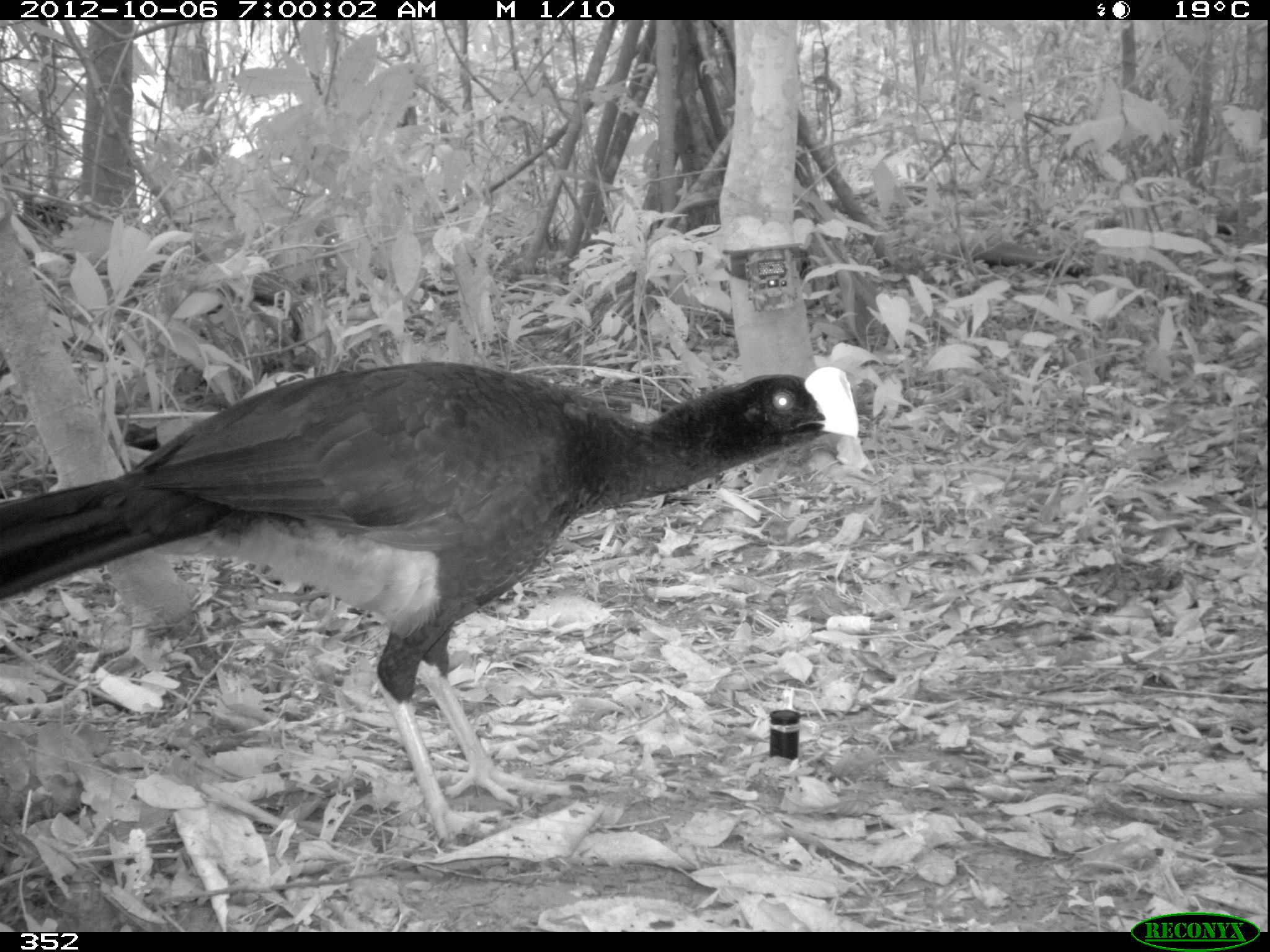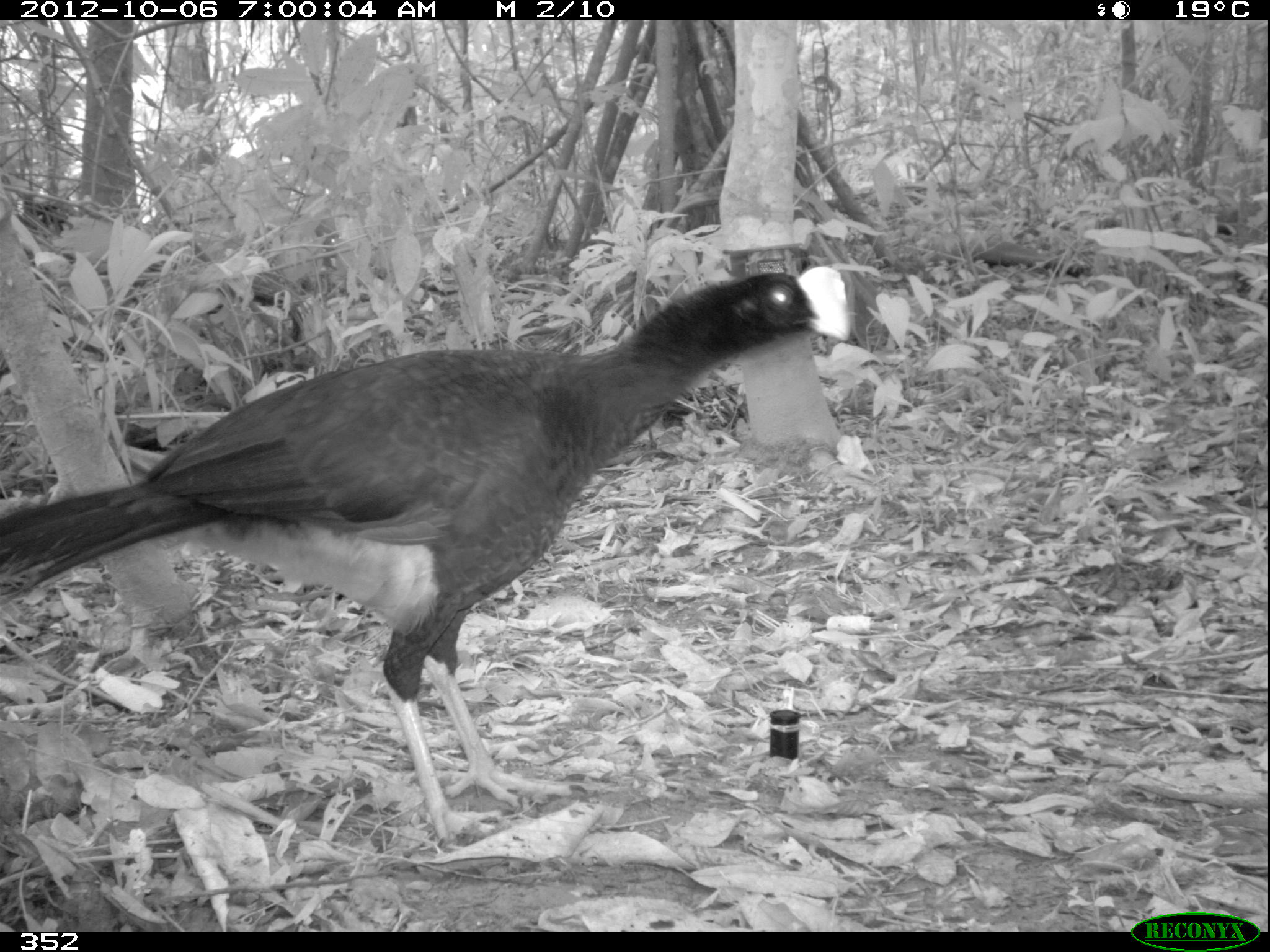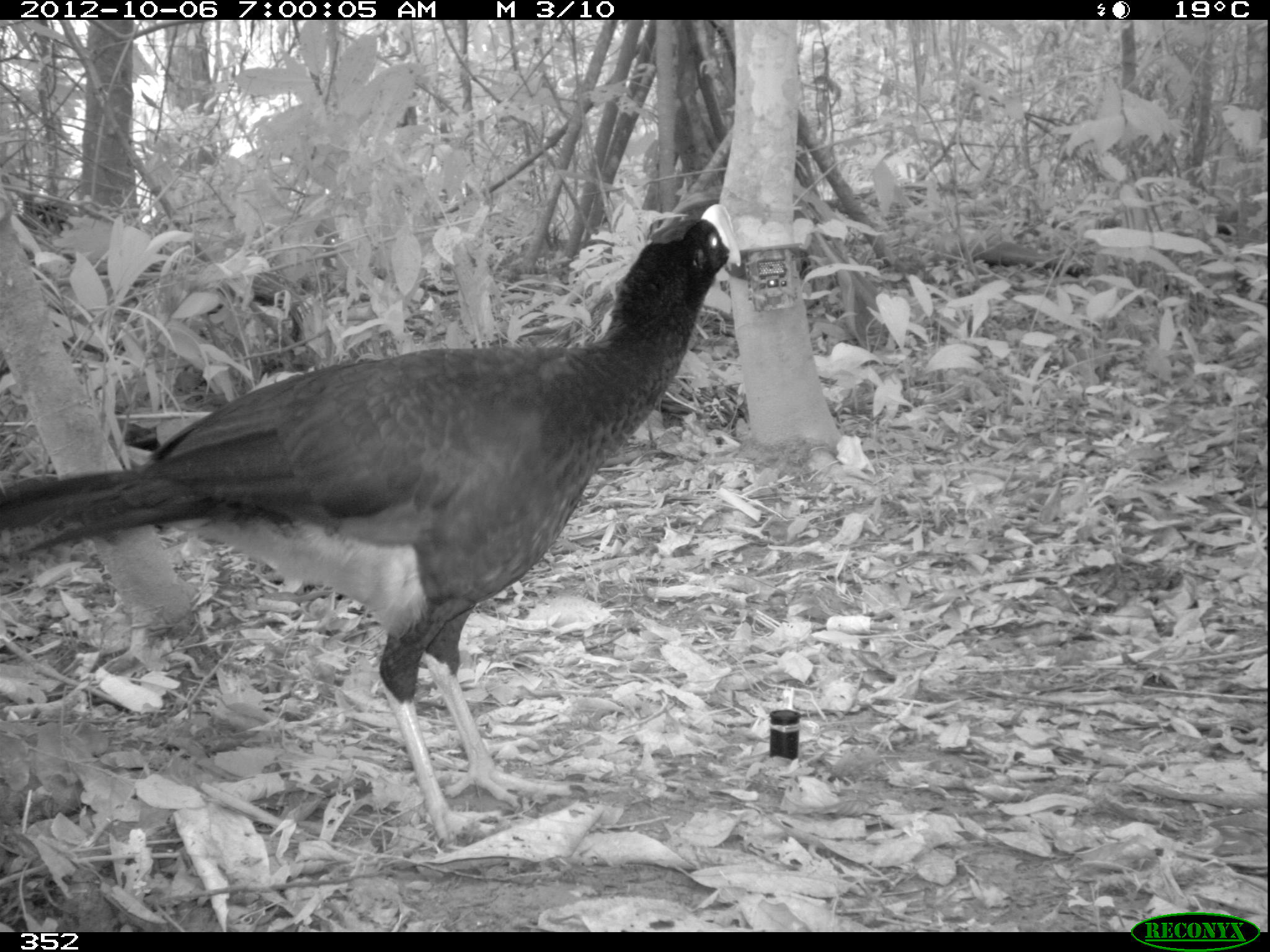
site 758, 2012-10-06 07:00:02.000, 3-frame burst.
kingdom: Animalia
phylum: Chordata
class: Aves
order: Galliformes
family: Cracidae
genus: Mitu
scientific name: Mitu tuberosum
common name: razor-billed curassow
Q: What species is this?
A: Mitu tuberosum (razor-billed curassow).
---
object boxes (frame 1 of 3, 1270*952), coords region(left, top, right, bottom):
mitu tuberosum: region(0, 361, 858, 842)